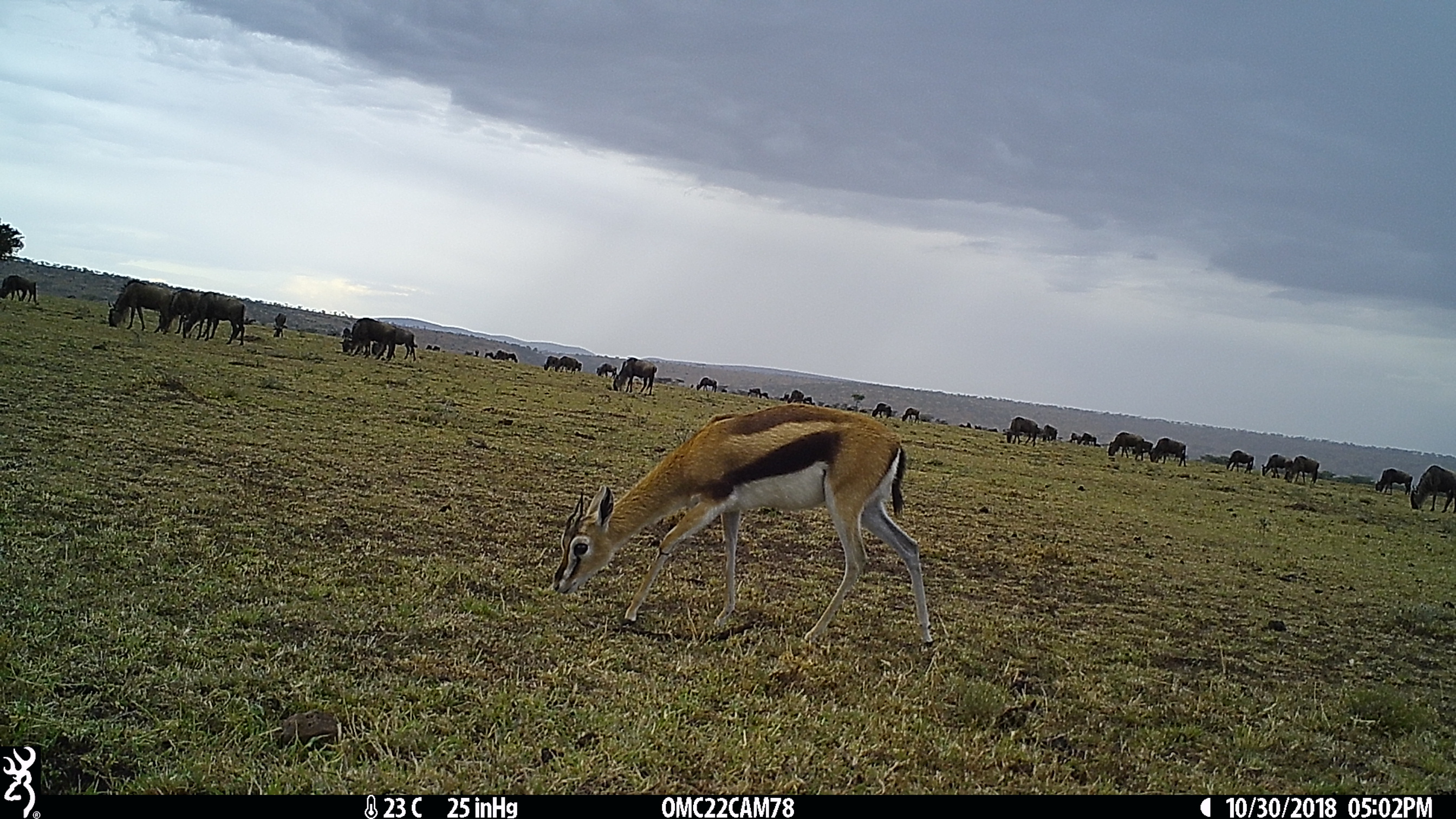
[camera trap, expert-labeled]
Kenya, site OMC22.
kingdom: Animalia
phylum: Chordata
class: Mammalia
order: Artiodactyla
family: Bovidae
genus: Connochaetes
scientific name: Connochaetes taurinus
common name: blue wildebeest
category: wildebeest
Wildebeest (blue wildebeest) (Connochaetes taurinus).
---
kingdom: Animalia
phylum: Chordata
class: Mammalia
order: Artiodactyla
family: Bovidae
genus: Eudorcas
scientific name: Eudorcas thomsonii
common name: thomon's gazelle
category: gazelle thomsons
Gazelle thomsons (thomon's gazelle) (Eudorcas thomsonii).